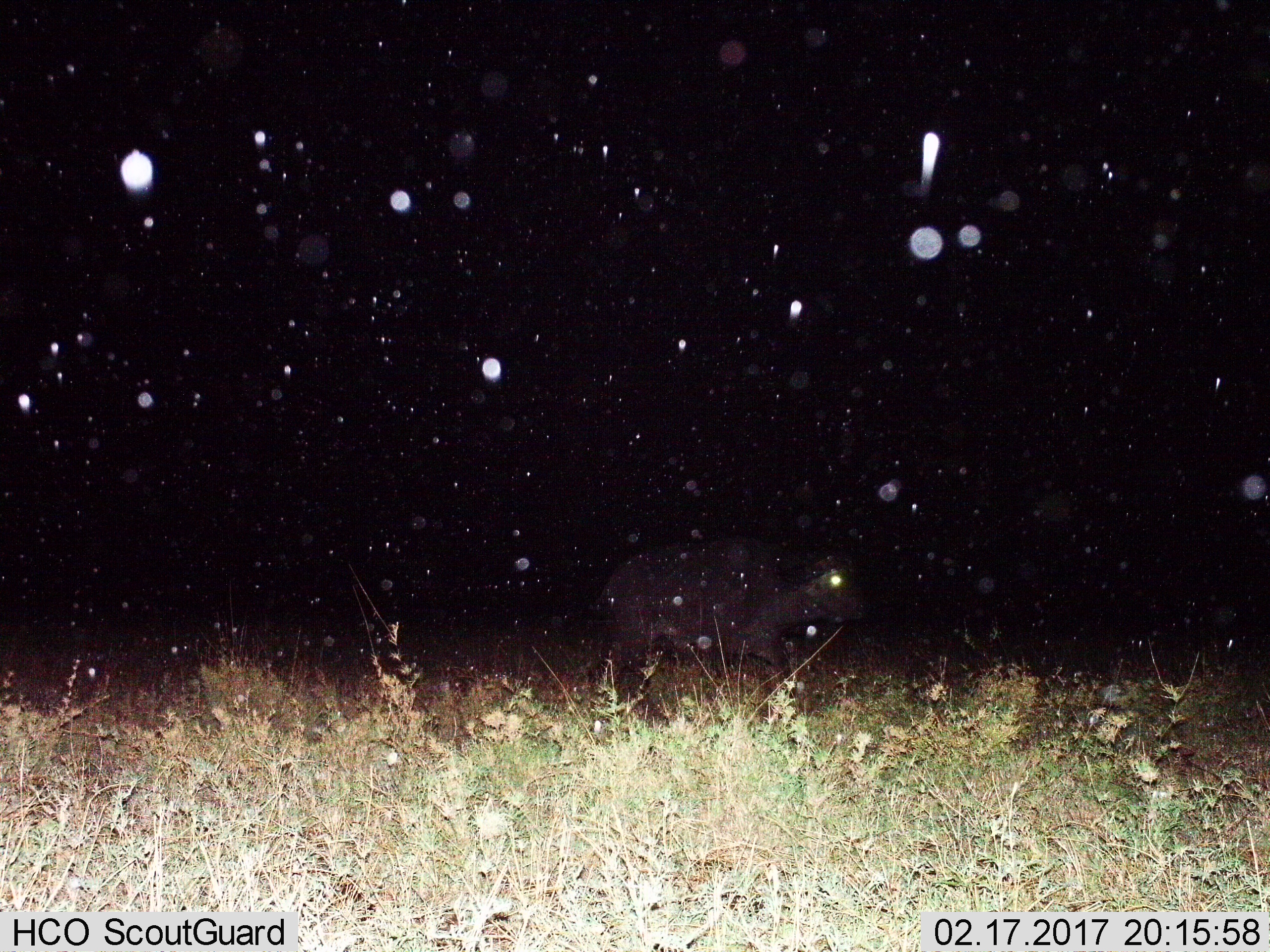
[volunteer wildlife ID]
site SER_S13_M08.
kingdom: Animalia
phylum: Chordata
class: Mammalia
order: Artiodactyla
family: Bovidae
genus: Syncerus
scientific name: Syncerus caffer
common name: african buffalo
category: buffalo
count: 1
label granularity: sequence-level